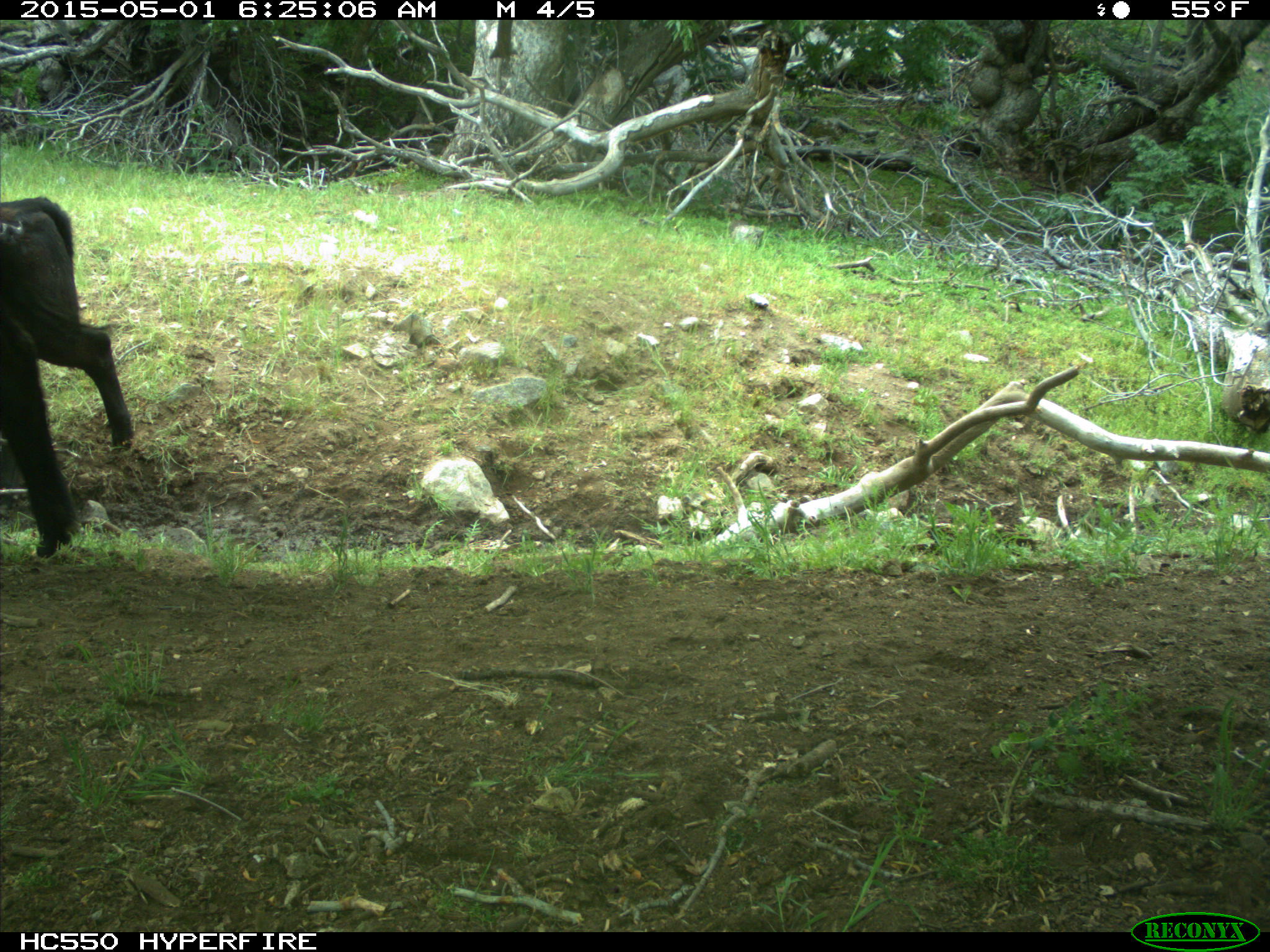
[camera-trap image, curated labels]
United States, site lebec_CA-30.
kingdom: Animalia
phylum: Chordata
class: Mammalia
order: Artiodactyla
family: Bovidae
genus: Bos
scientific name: Bos taurus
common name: domestic cow